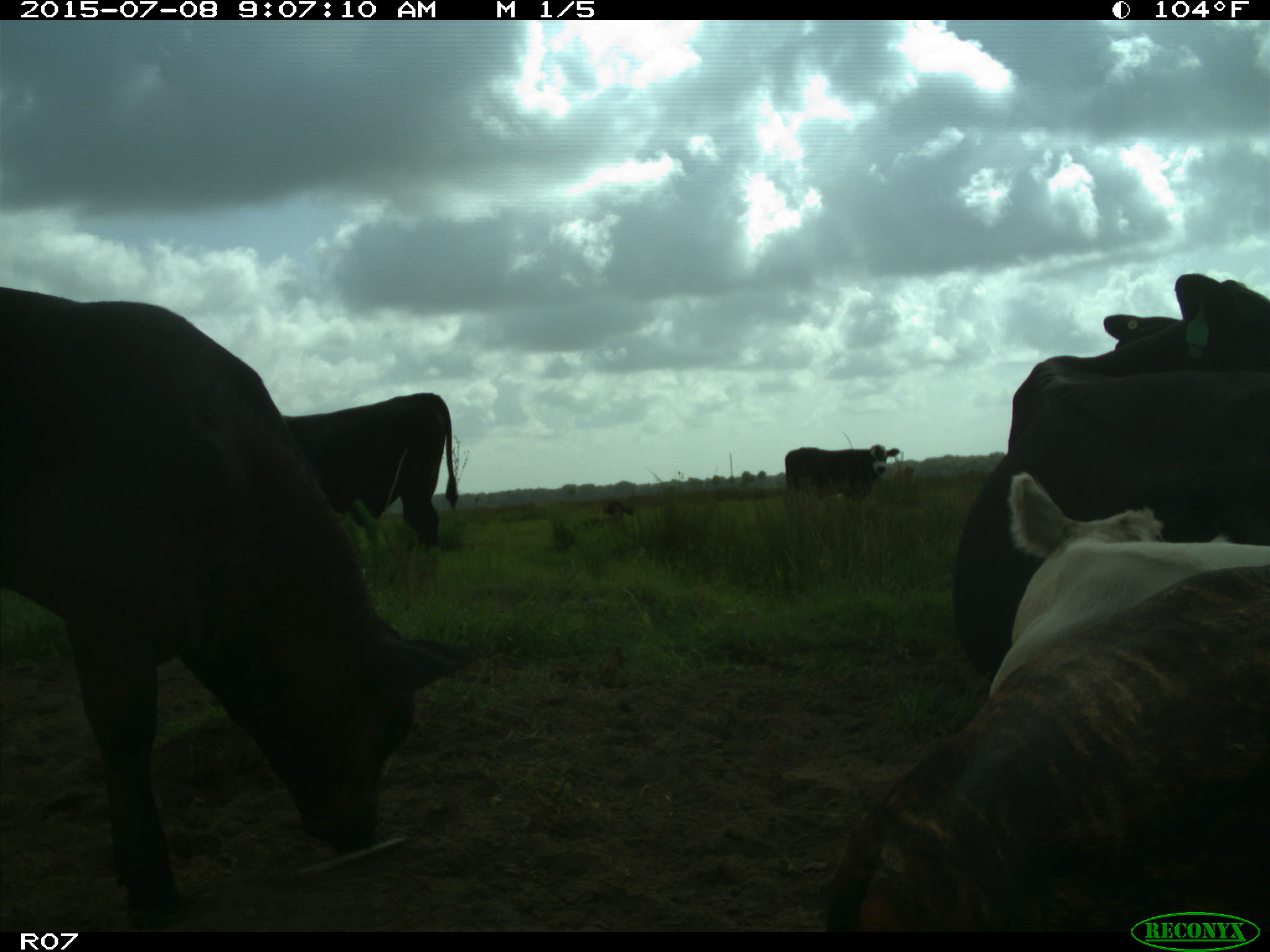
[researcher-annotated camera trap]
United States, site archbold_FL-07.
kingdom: Animalia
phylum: Chordata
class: Mammalia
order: Artiodactyla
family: Bovidae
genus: Bos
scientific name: Bos taurus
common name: domestic cow